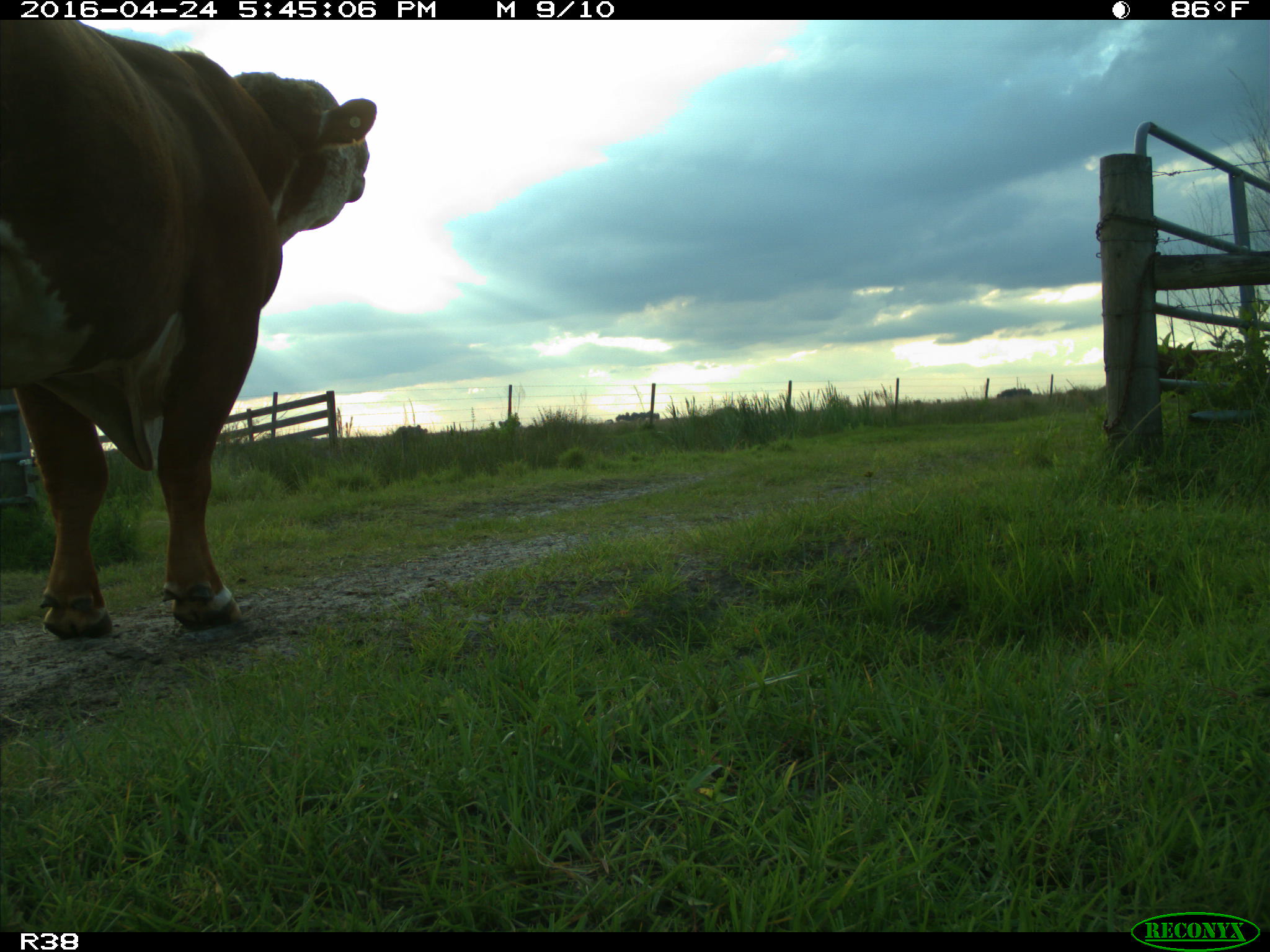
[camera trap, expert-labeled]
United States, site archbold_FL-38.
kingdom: Animalia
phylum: Chordata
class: Mammalia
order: Artiodactyla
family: Bovidae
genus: Bos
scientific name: Bos taurus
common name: domestic cow